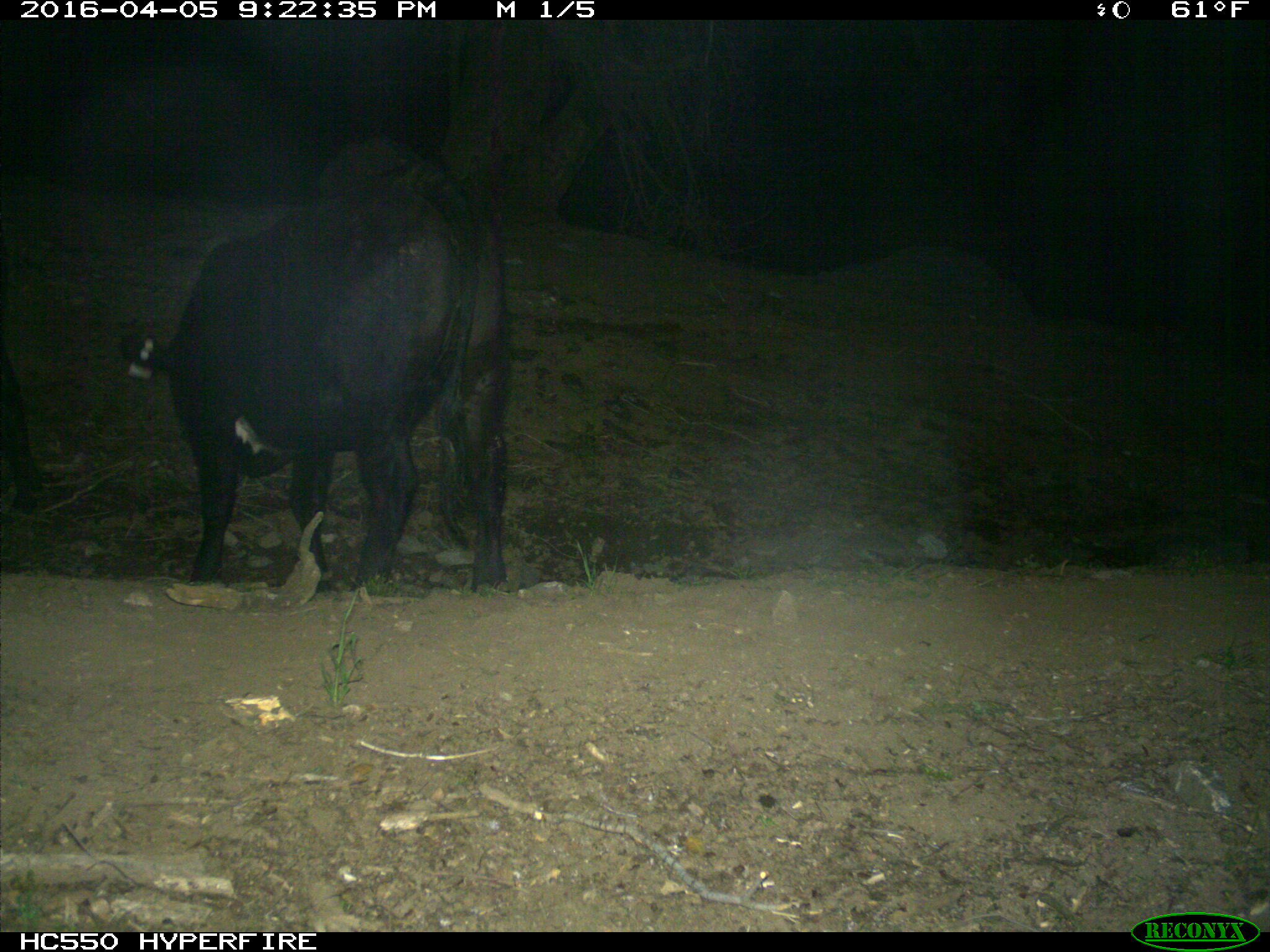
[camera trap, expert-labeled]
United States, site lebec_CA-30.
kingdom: Animalia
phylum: Chordata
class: Mammalia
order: Artiodactyla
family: Bovidae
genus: Bos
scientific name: Bos taurus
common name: domestic cow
Bos taurus (domestic cow).